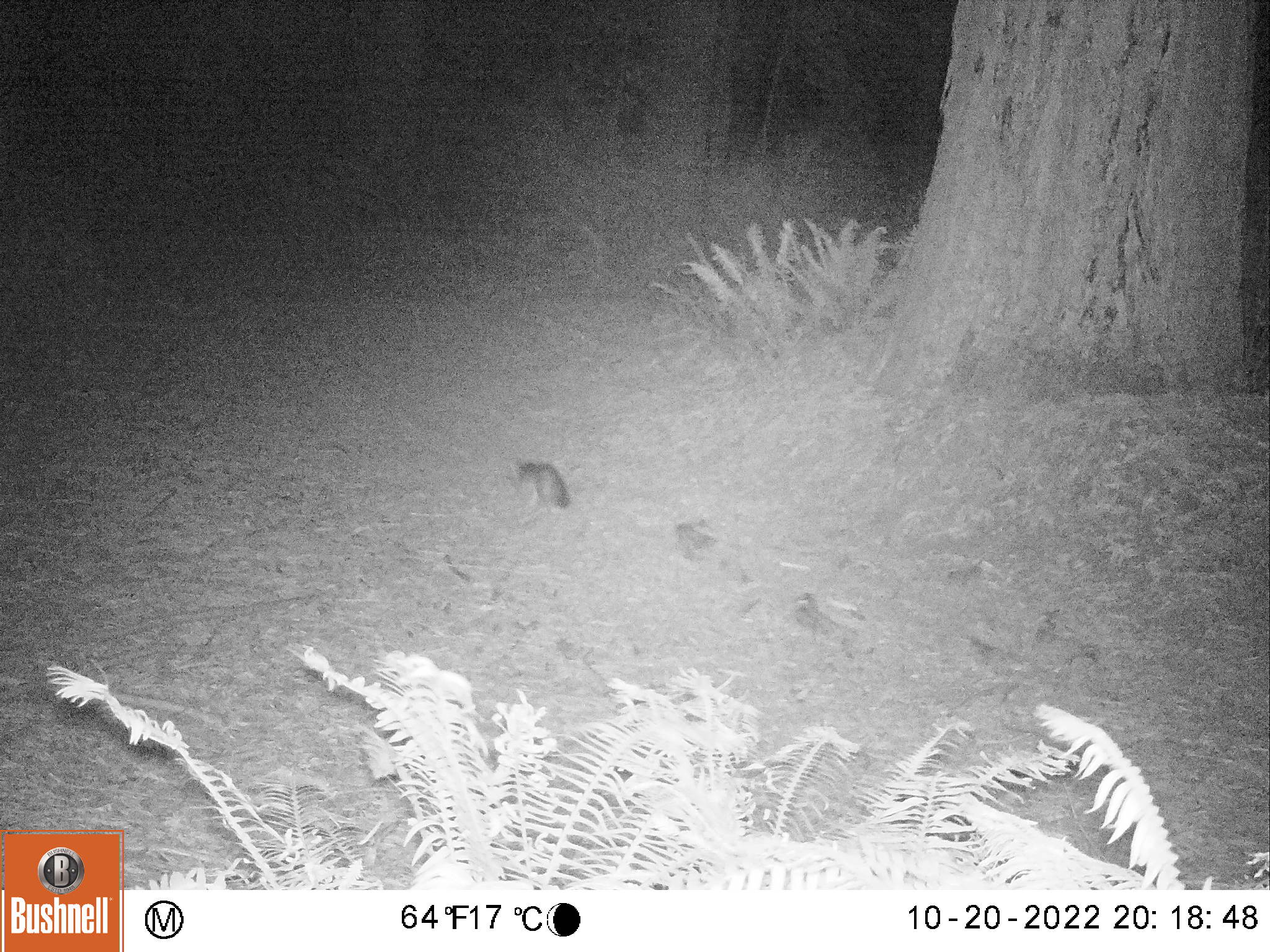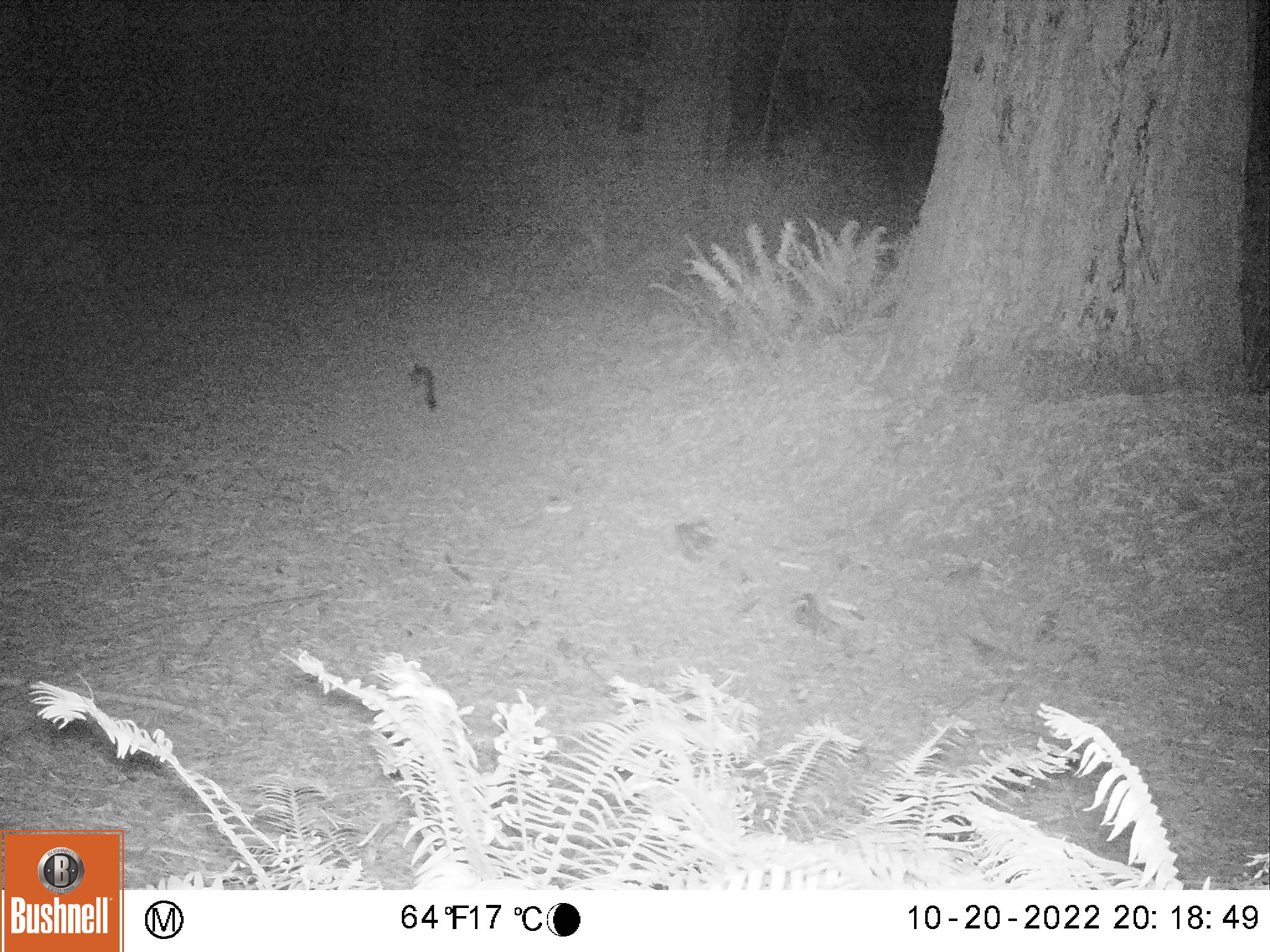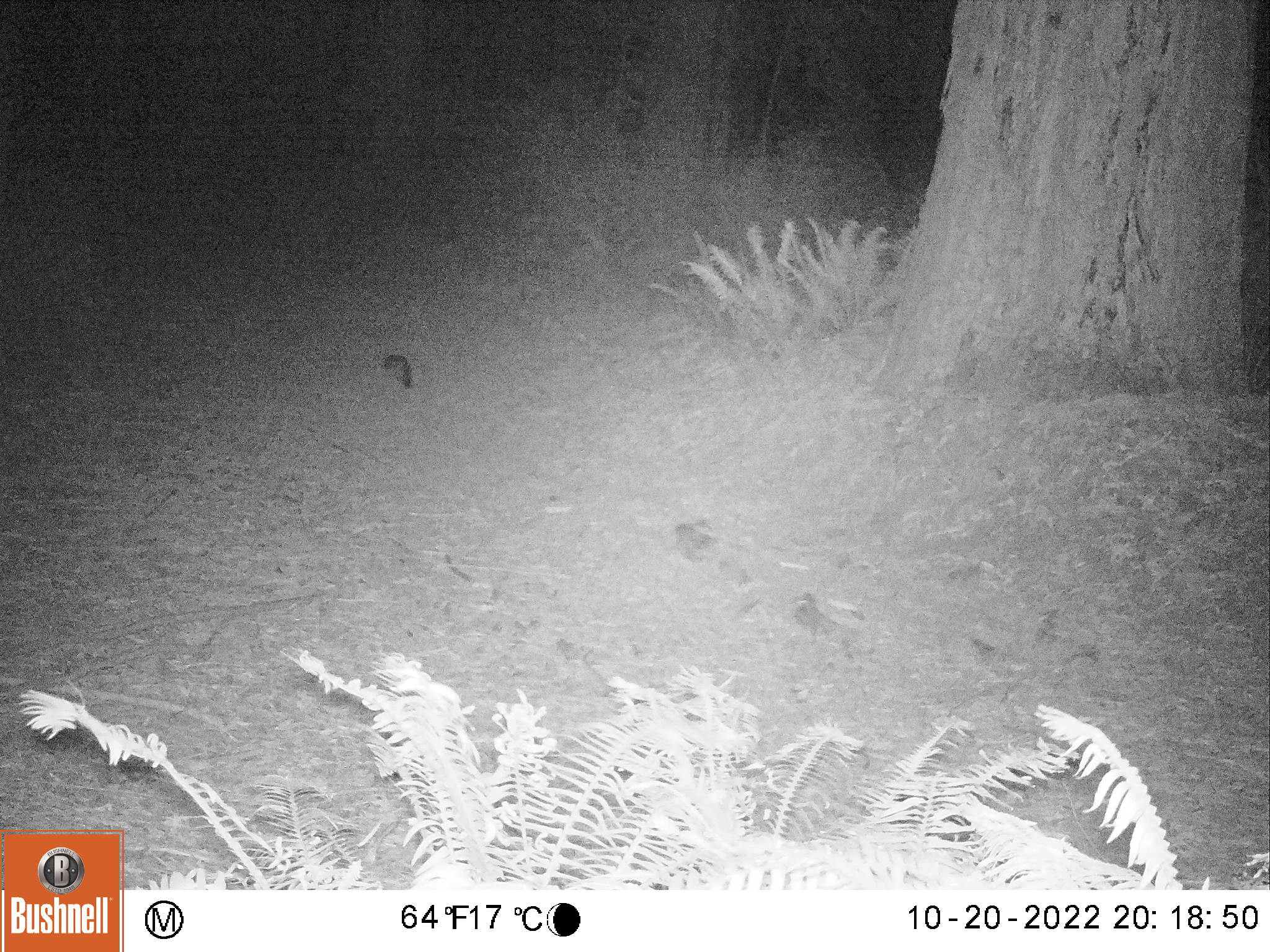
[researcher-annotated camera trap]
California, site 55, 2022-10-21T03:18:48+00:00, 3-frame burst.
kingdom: Animalia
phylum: Chordata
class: Mammalia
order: Carnivora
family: Canidae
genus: Urocyon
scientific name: Urocyon cinereoargenteus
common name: gray fox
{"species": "gray fox (Urocyon cinereoargenteus)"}